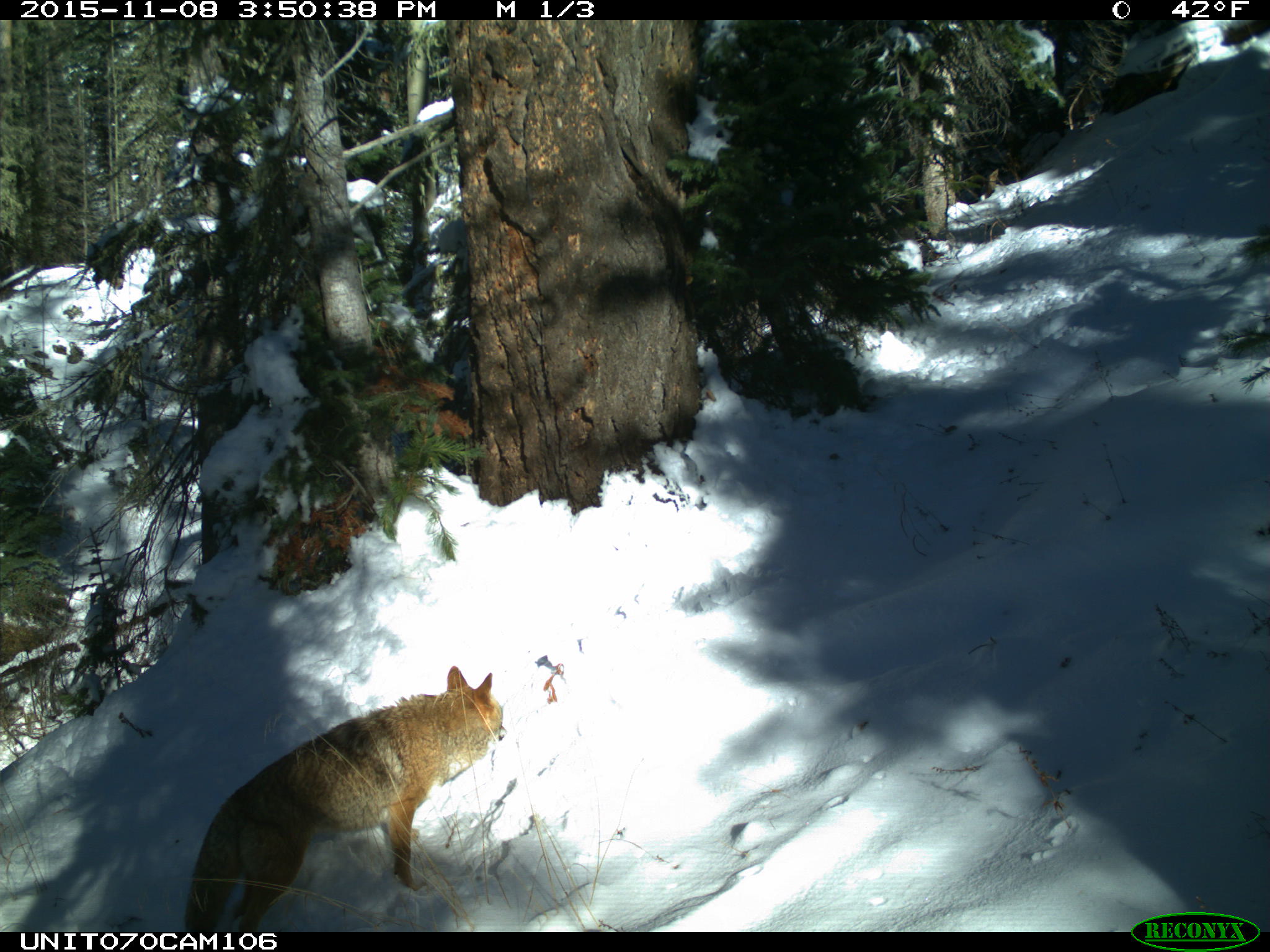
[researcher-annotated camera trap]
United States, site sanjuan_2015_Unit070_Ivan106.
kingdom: Animalia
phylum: Chordata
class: Mammalia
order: Carnivora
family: Canidae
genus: Canis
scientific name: Canis latrans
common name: coyote